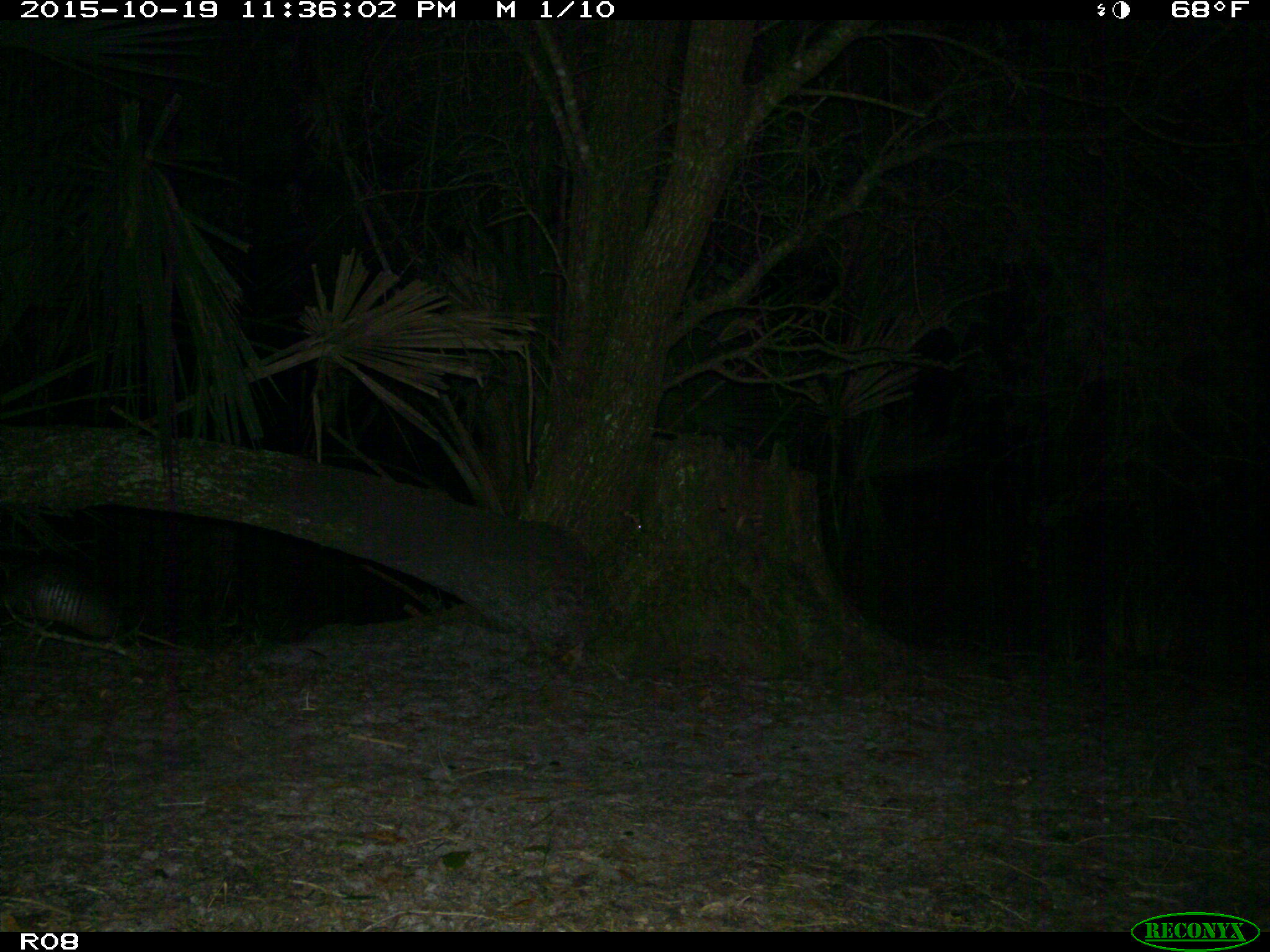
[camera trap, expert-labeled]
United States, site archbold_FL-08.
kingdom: Animalia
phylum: Chordata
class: Mammalia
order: Cingulata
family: Dasypodidae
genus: Dasypus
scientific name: Dasypus novemcinctus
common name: nine-banded armadillo